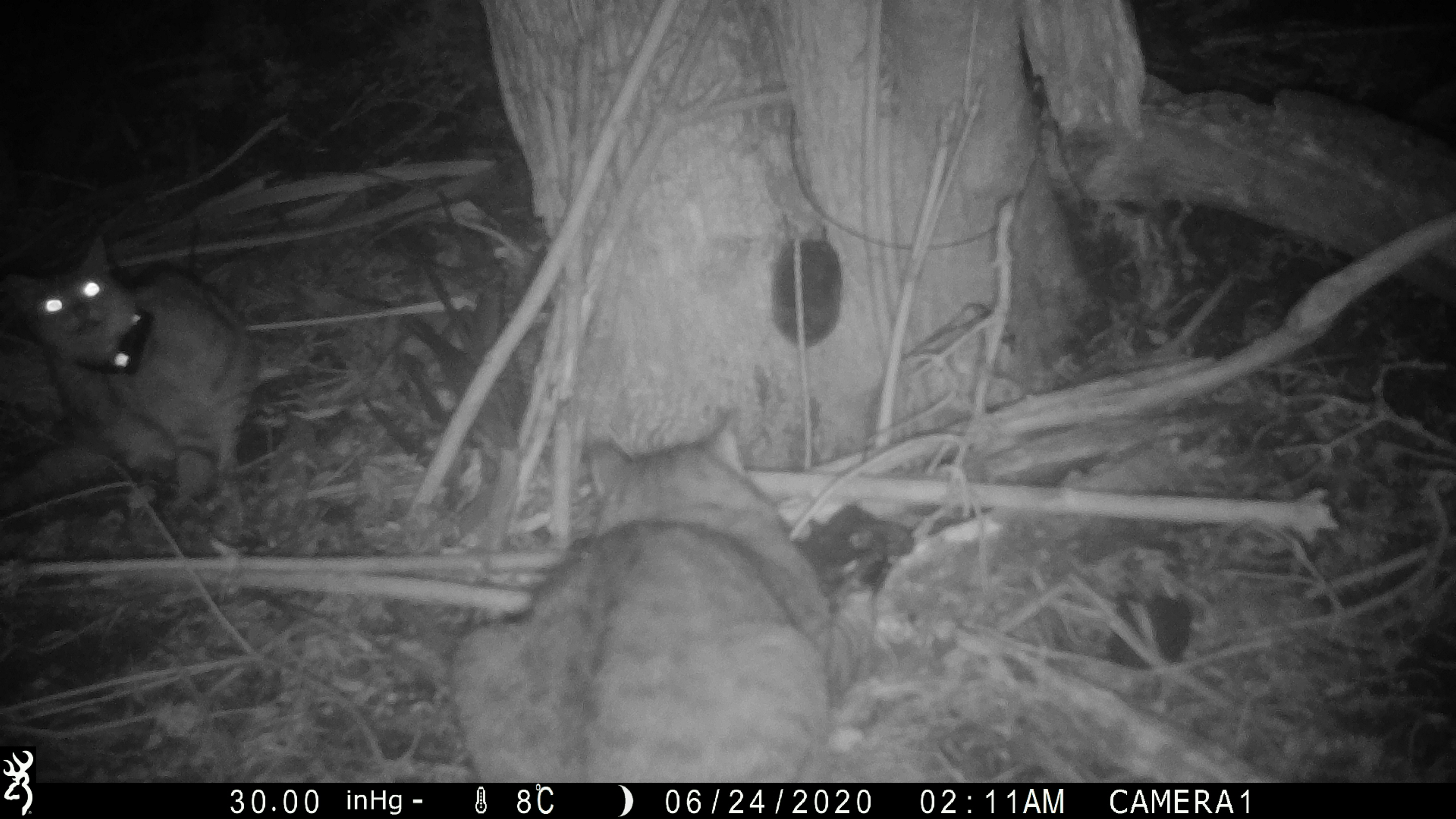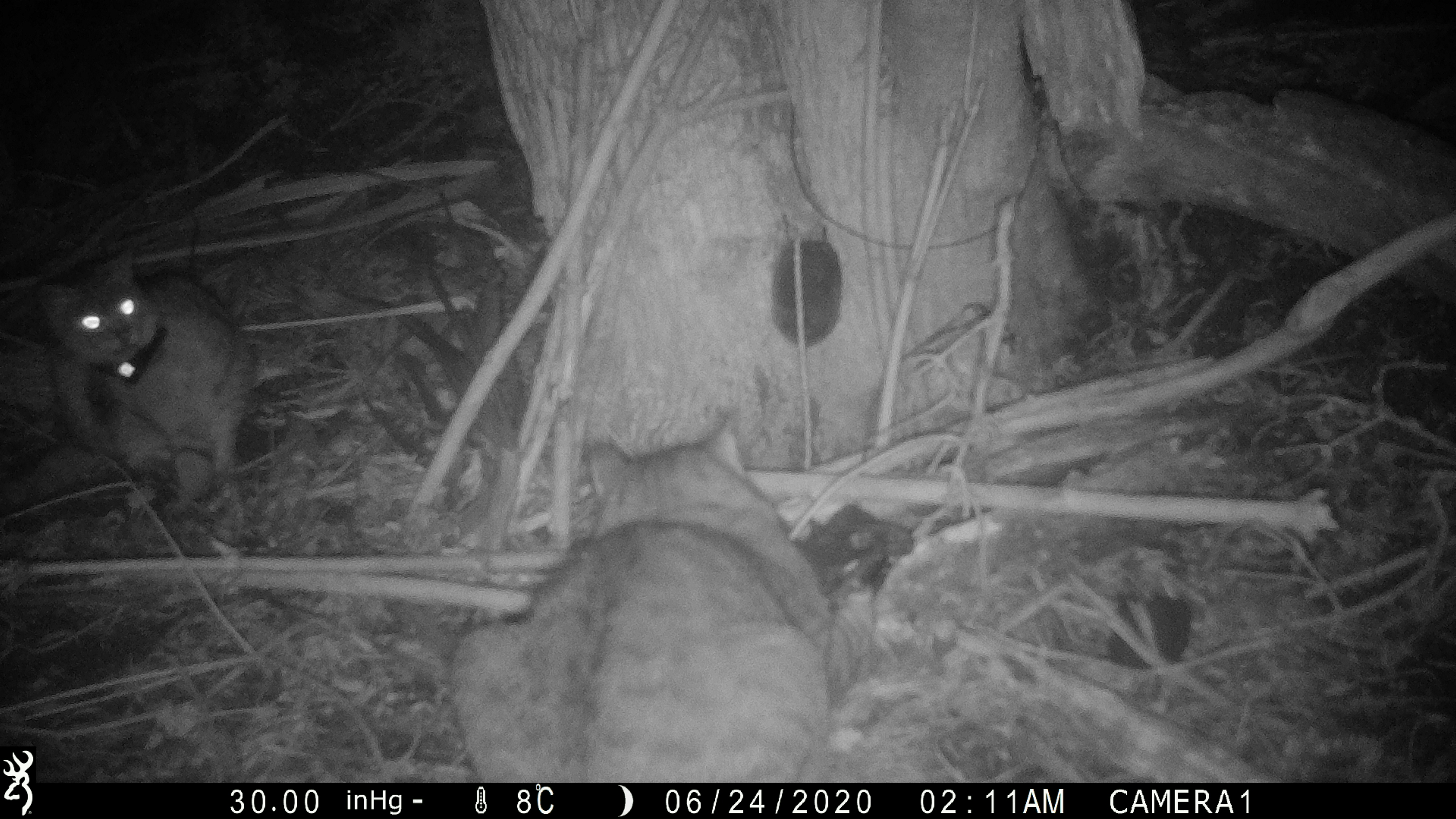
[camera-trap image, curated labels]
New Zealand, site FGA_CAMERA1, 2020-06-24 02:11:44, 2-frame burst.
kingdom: Animalia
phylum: Chordata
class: Mammalia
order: Carnivora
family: Felidae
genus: Felis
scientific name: Felis catus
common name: domestic cat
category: cat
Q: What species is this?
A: Cat (domestic cat) (Felis catus).